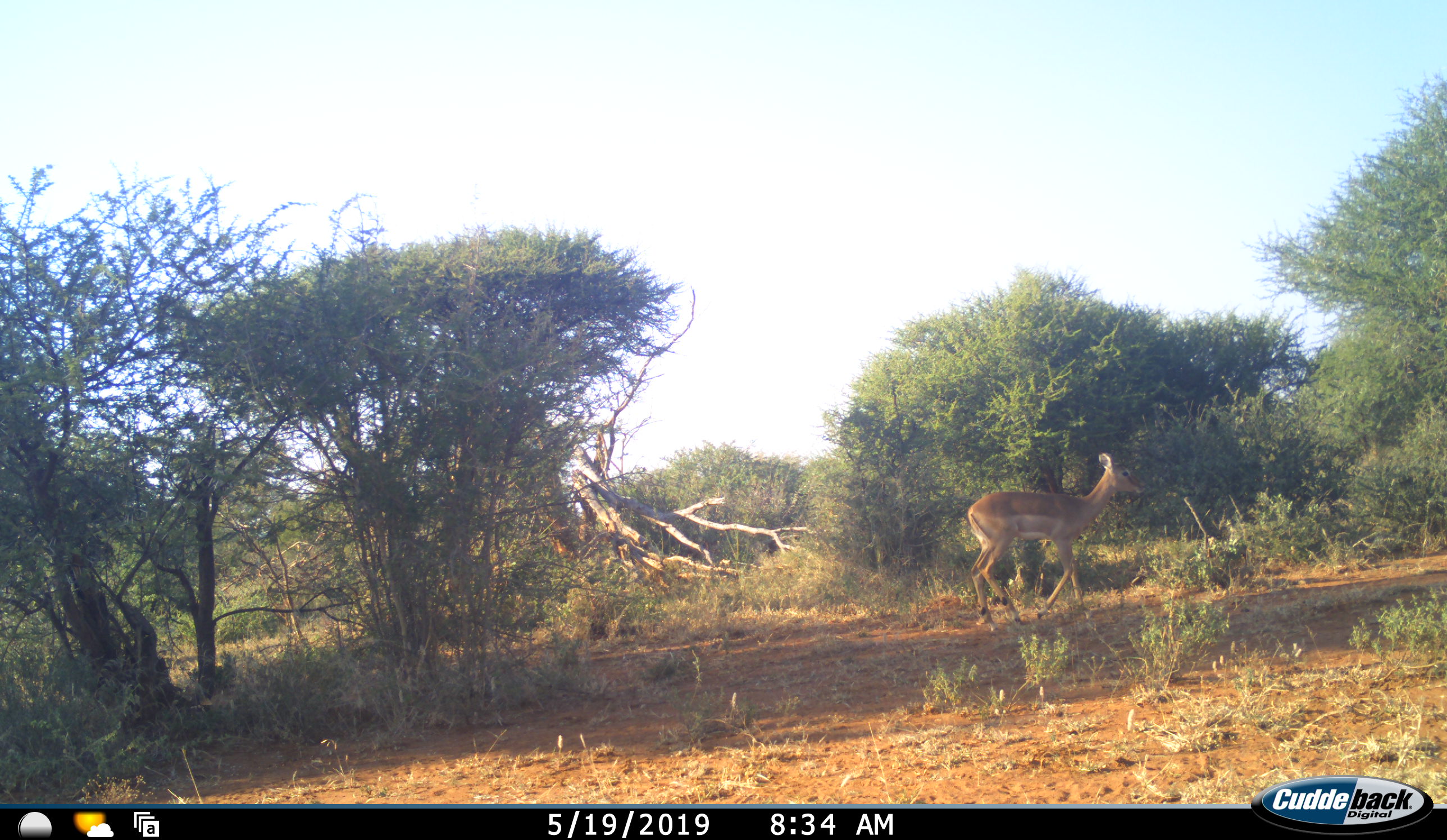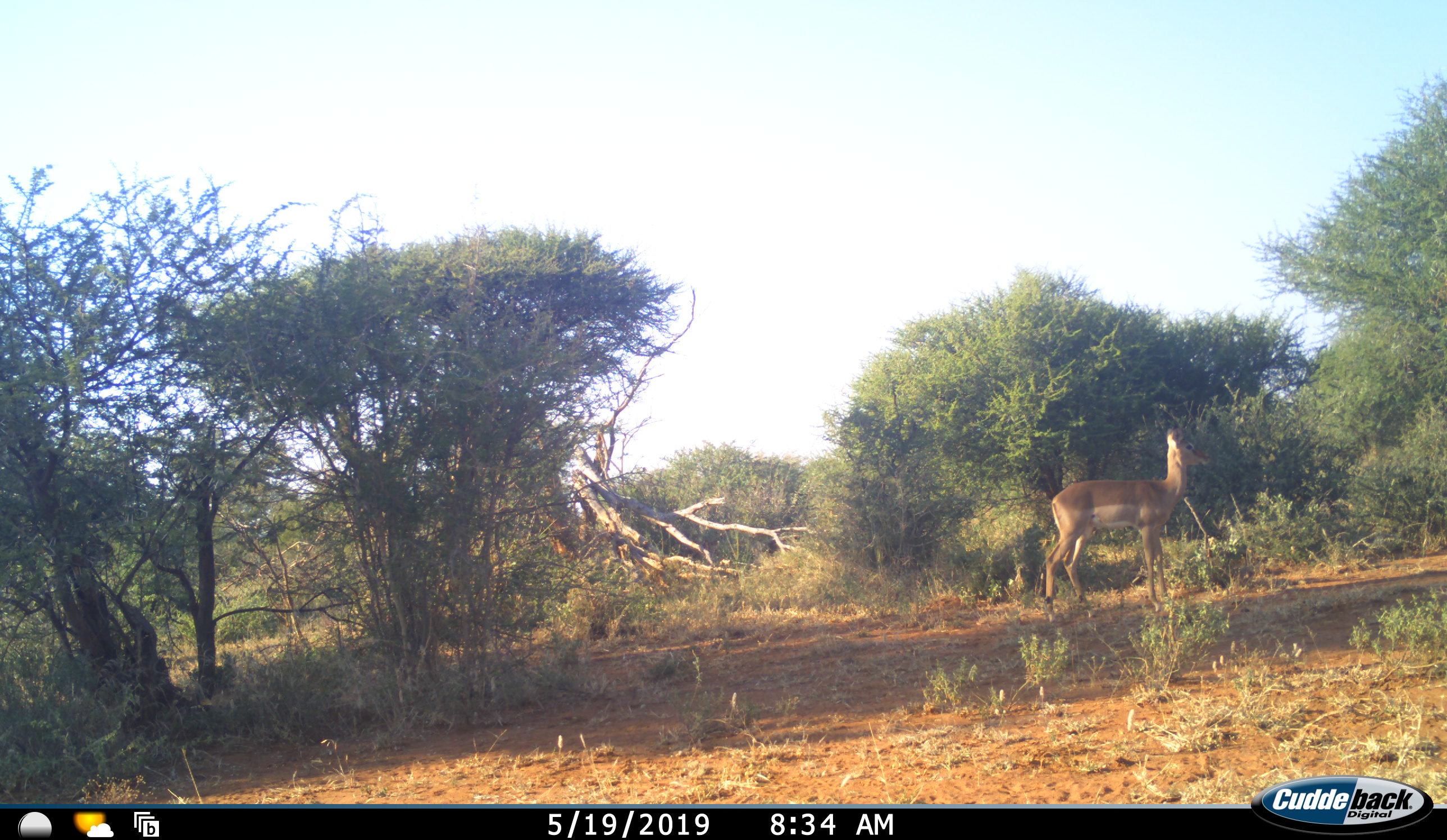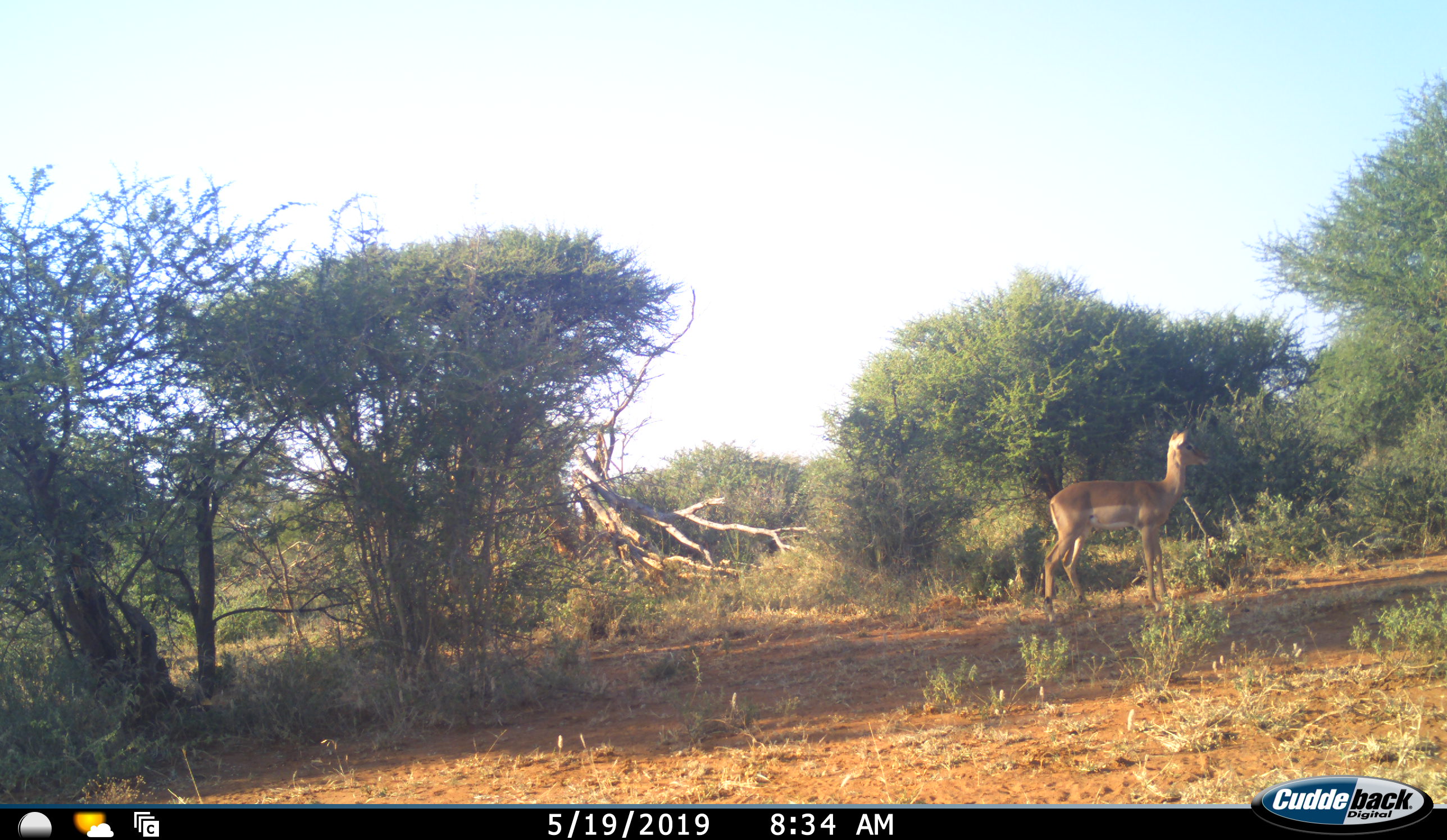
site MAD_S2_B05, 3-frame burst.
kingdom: Animalia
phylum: Chordata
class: Mammalia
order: Artiodactyla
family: Bovidae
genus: Aepyceros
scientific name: Aepyceros melampus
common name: impala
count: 1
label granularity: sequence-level